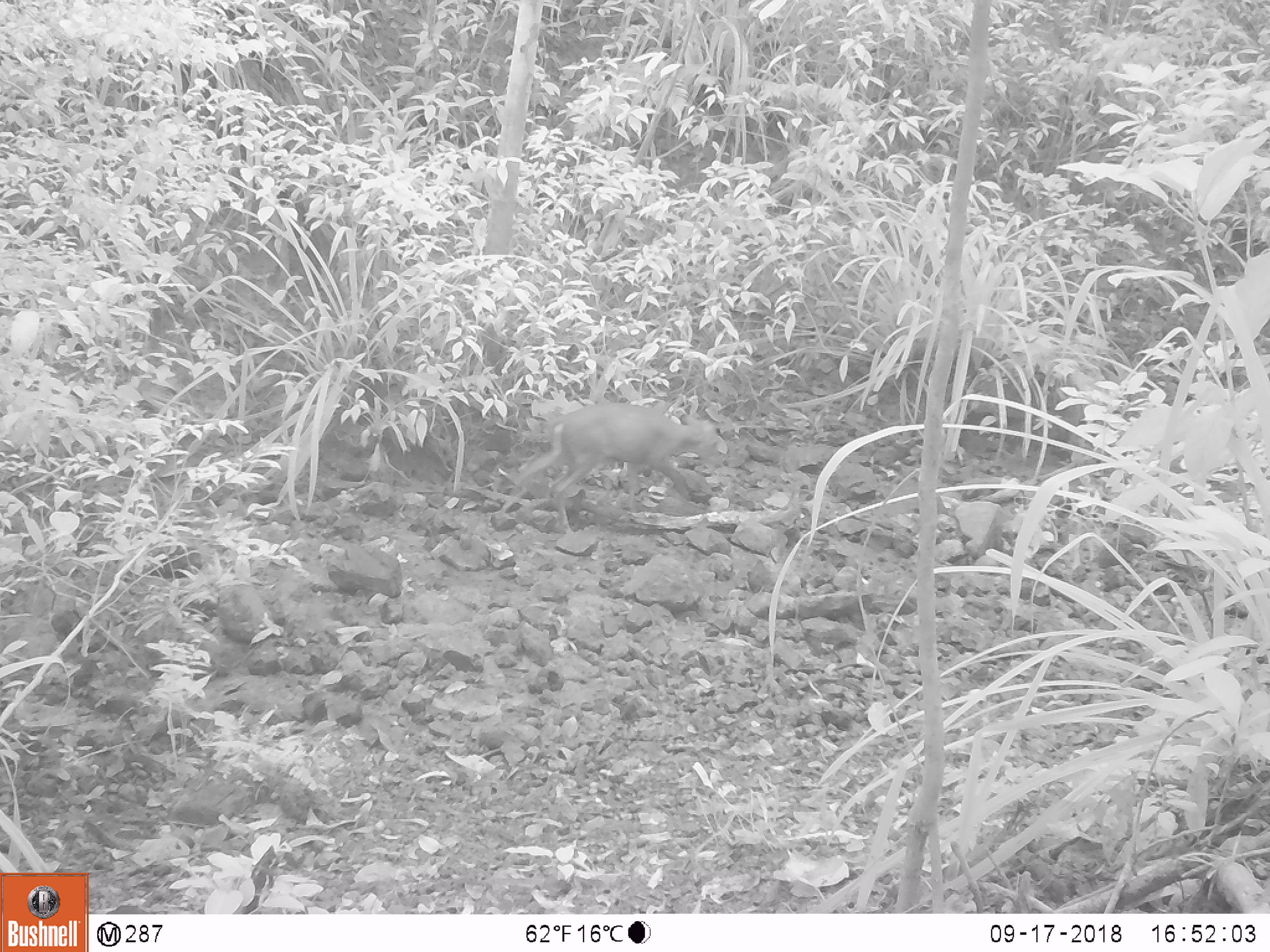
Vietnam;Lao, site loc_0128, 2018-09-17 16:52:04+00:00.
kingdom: Animalia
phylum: Chordata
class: Mammalia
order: Artiodactyla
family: Cervidae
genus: Muntiacus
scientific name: Muntiacus rooseveltorum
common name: roosevelt's muntjac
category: roosevelts muntjac group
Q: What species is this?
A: Roosevelts muntjac group (roosevelt's muntjac) (Muntiacus rooseveltorum).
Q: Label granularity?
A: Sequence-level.